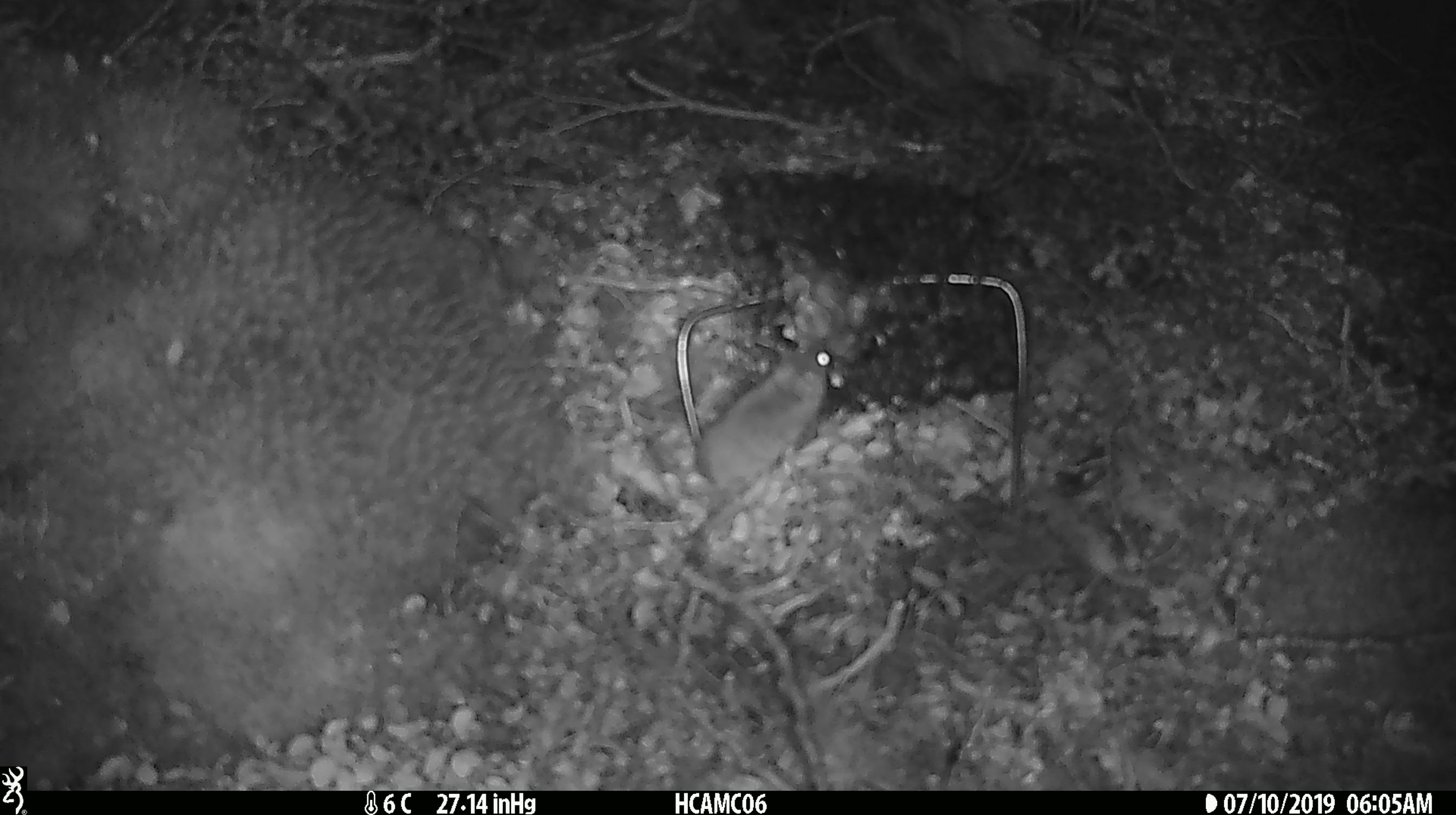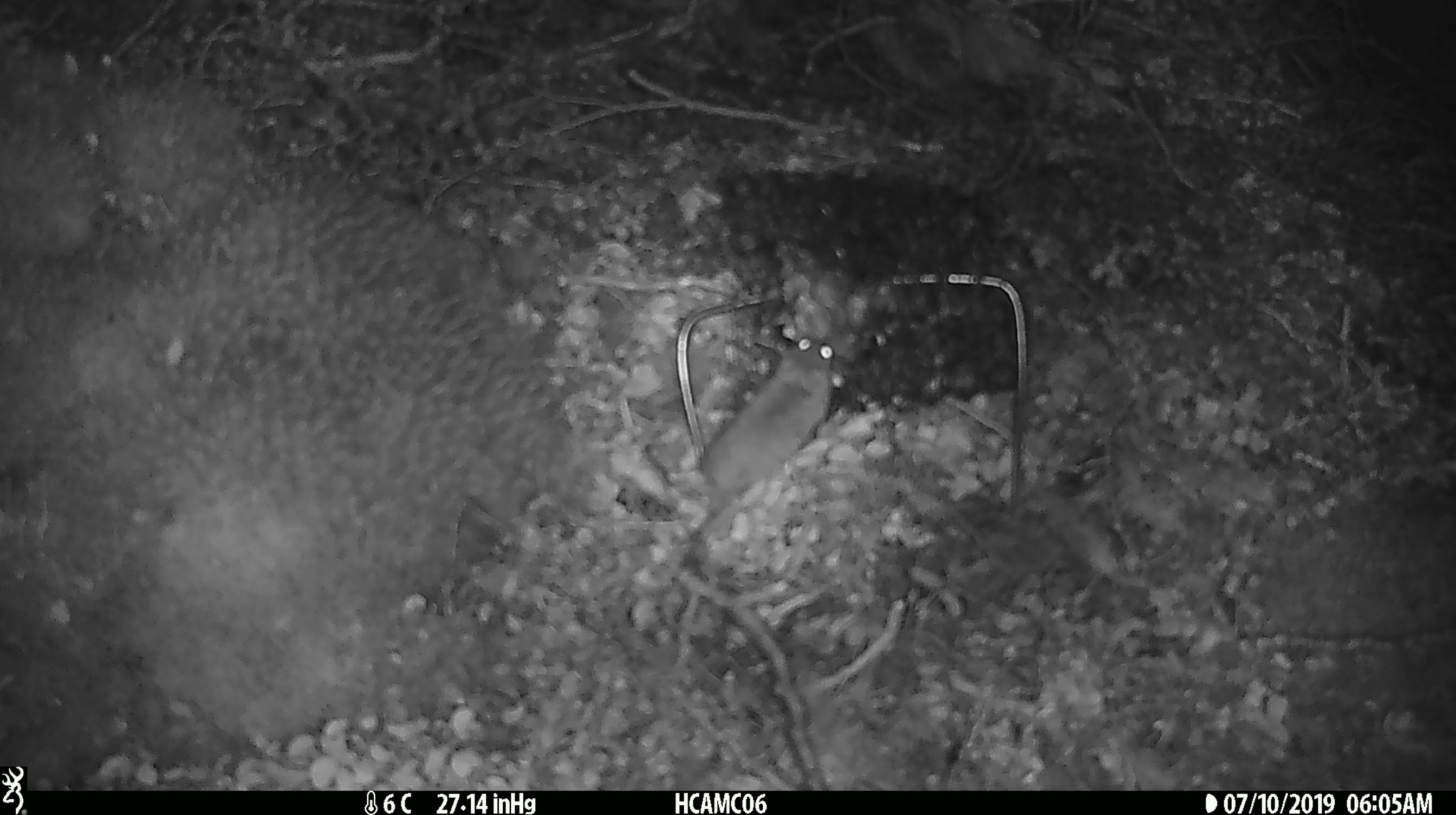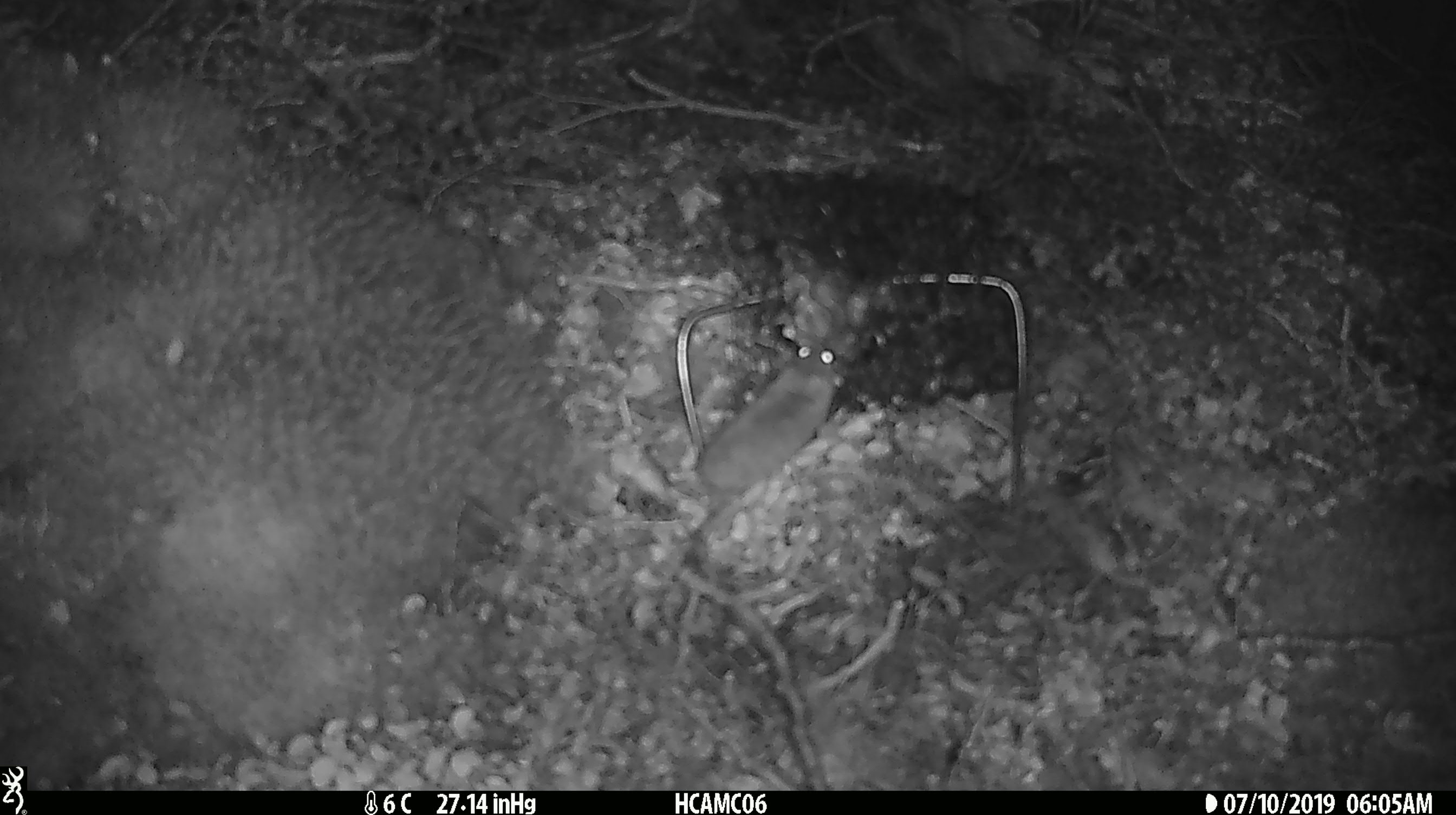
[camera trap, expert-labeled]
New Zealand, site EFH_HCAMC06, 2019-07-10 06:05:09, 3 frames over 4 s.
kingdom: Animalia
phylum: Chordata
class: Mammalia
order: Rodentia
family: Muridae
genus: Mus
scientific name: Mus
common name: mouse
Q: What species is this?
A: Mouse (Mus).